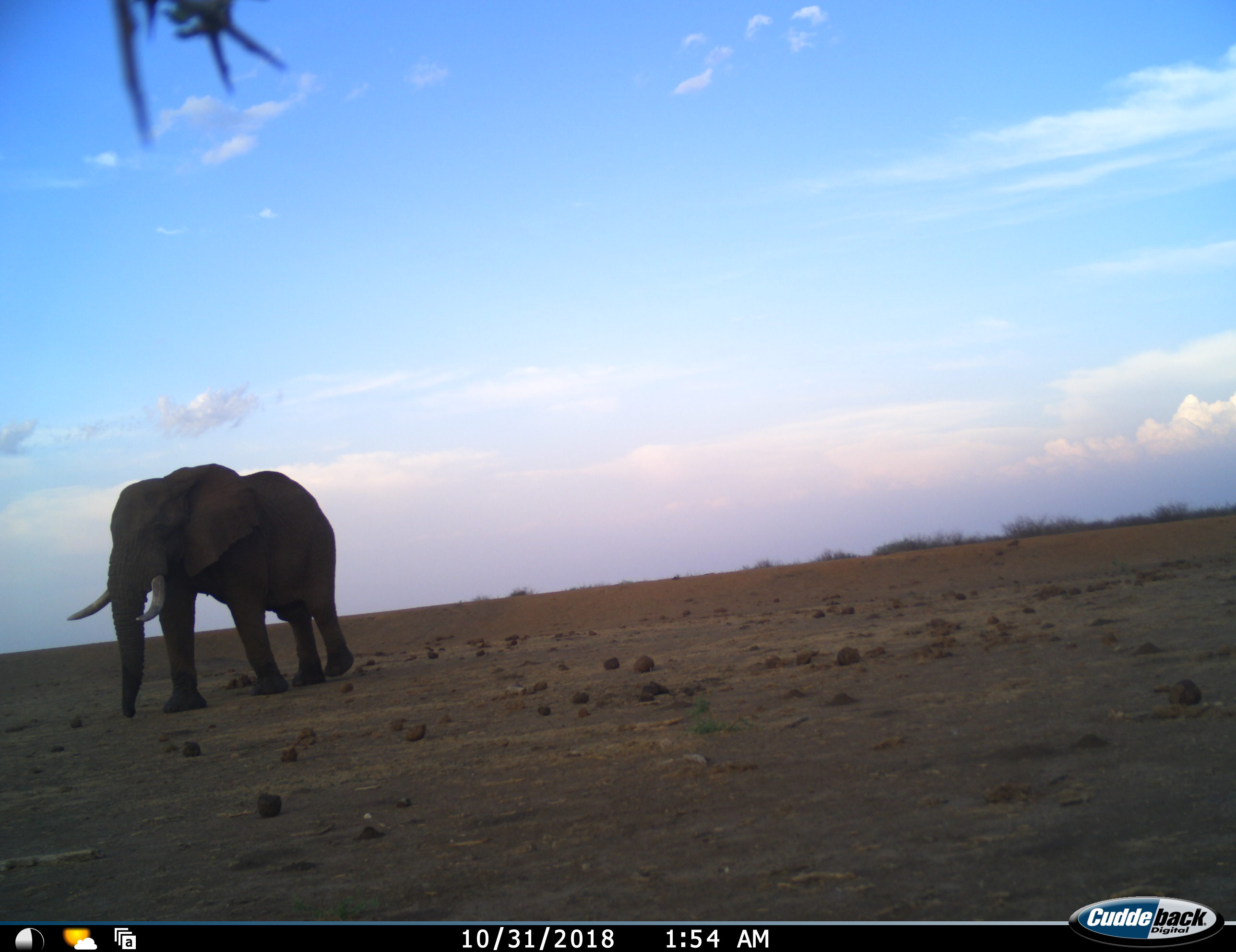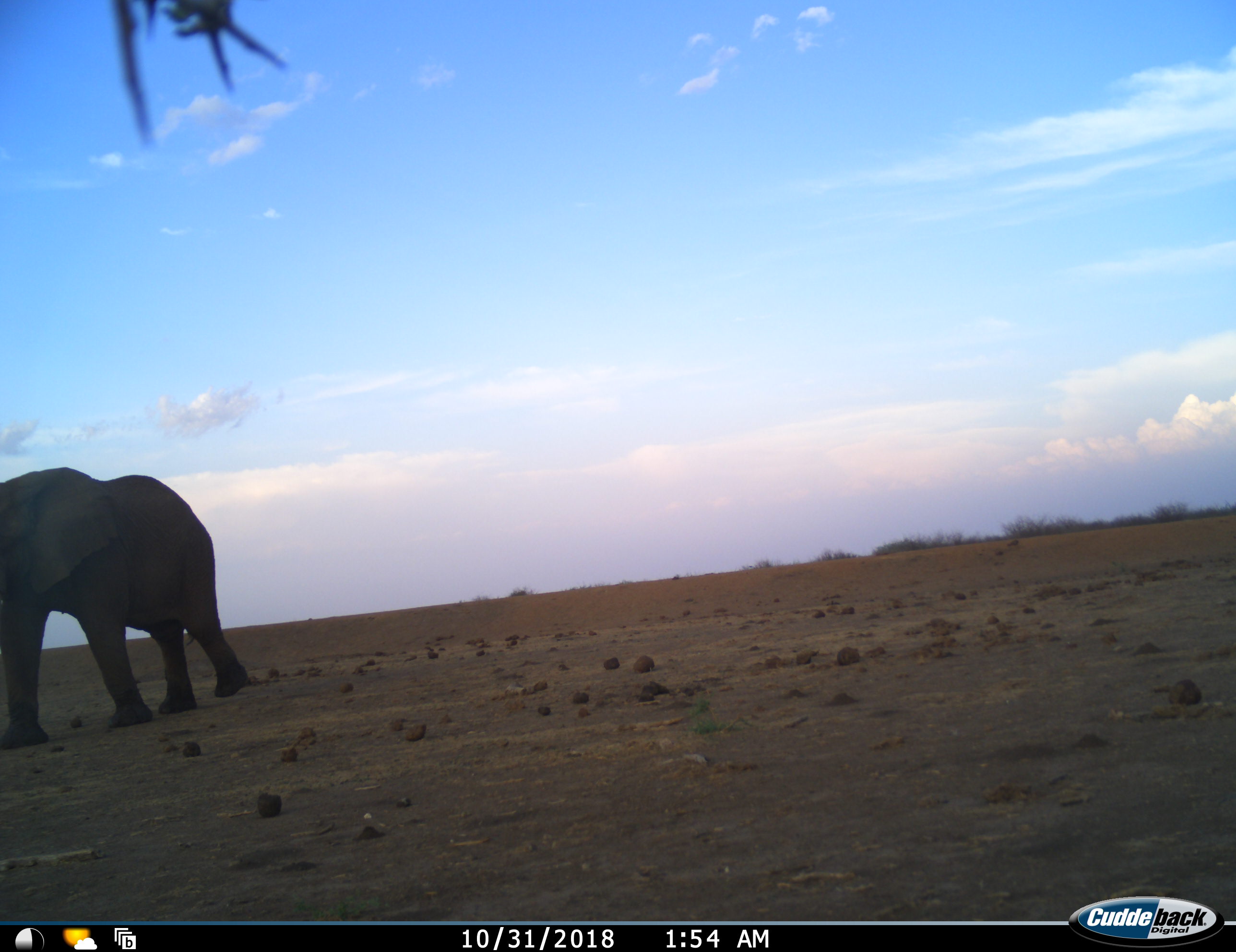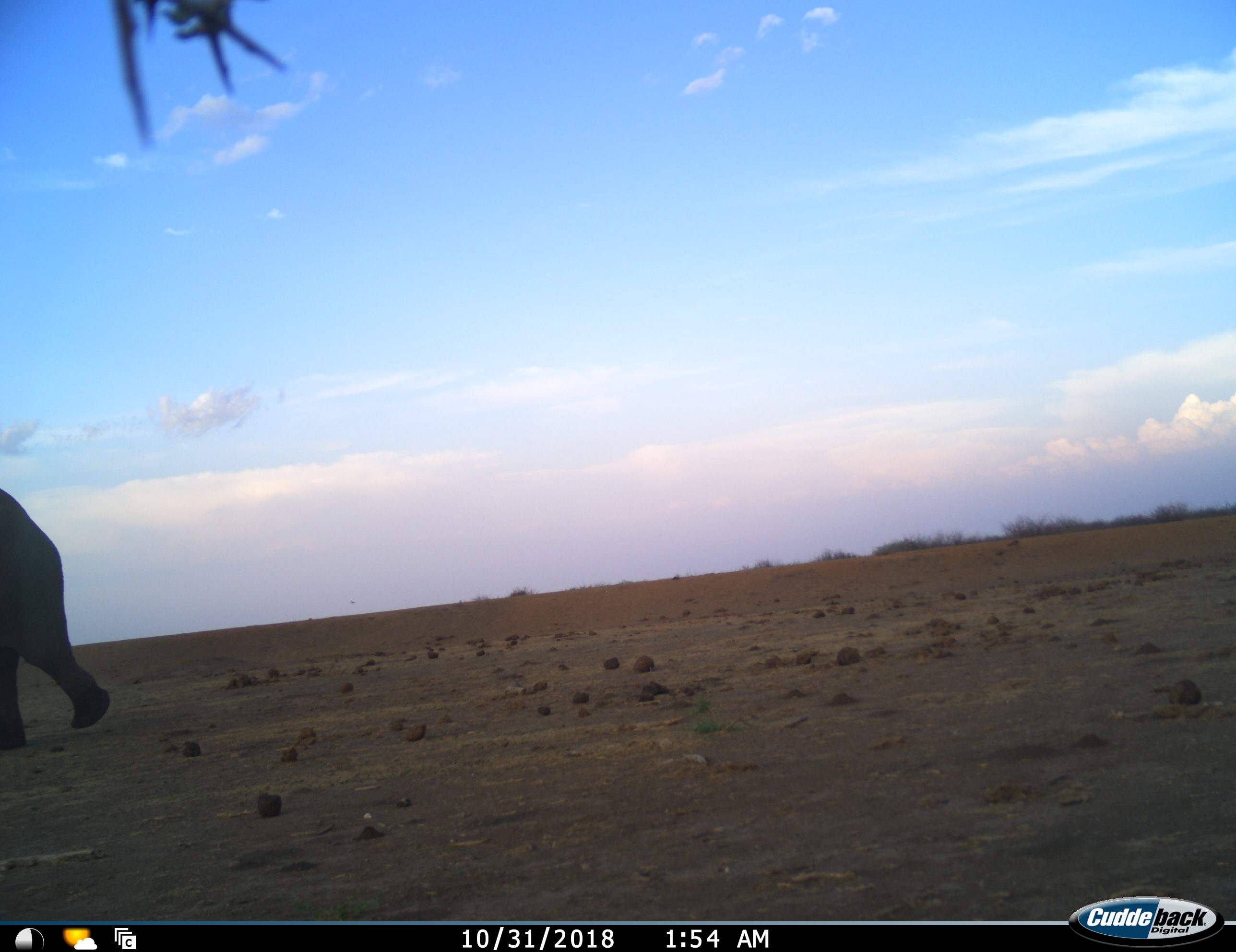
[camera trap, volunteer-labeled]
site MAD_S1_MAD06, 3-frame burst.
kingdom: Animalia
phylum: Chordata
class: Mammalia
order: Proboscidea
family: Elephantidae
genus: Loxodonta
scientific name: Loxodonta africana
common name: african bush elephant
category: elephant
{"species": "elephant (african bush elephant) (Loxodonta africana)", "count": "1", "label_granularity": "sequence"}